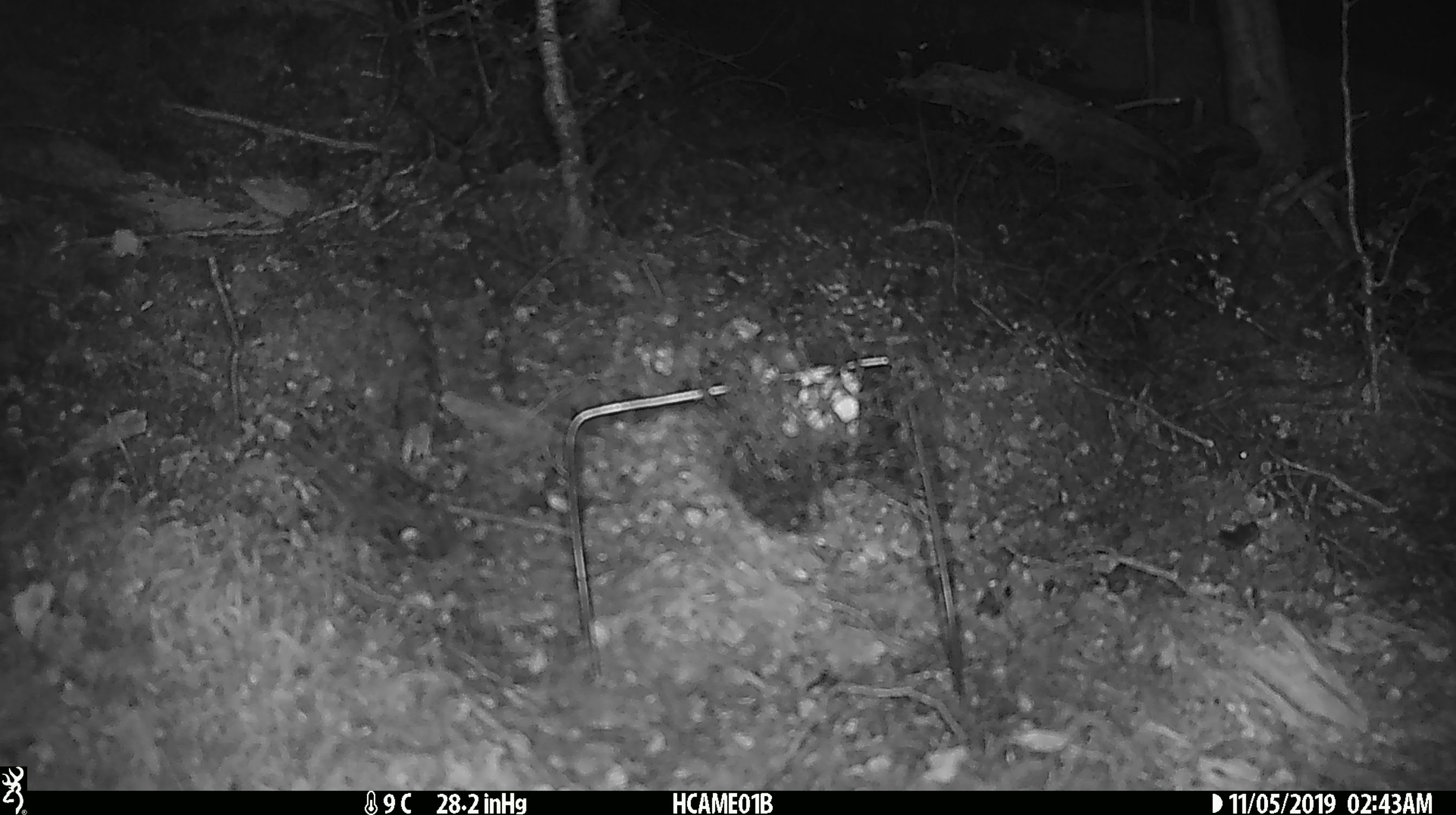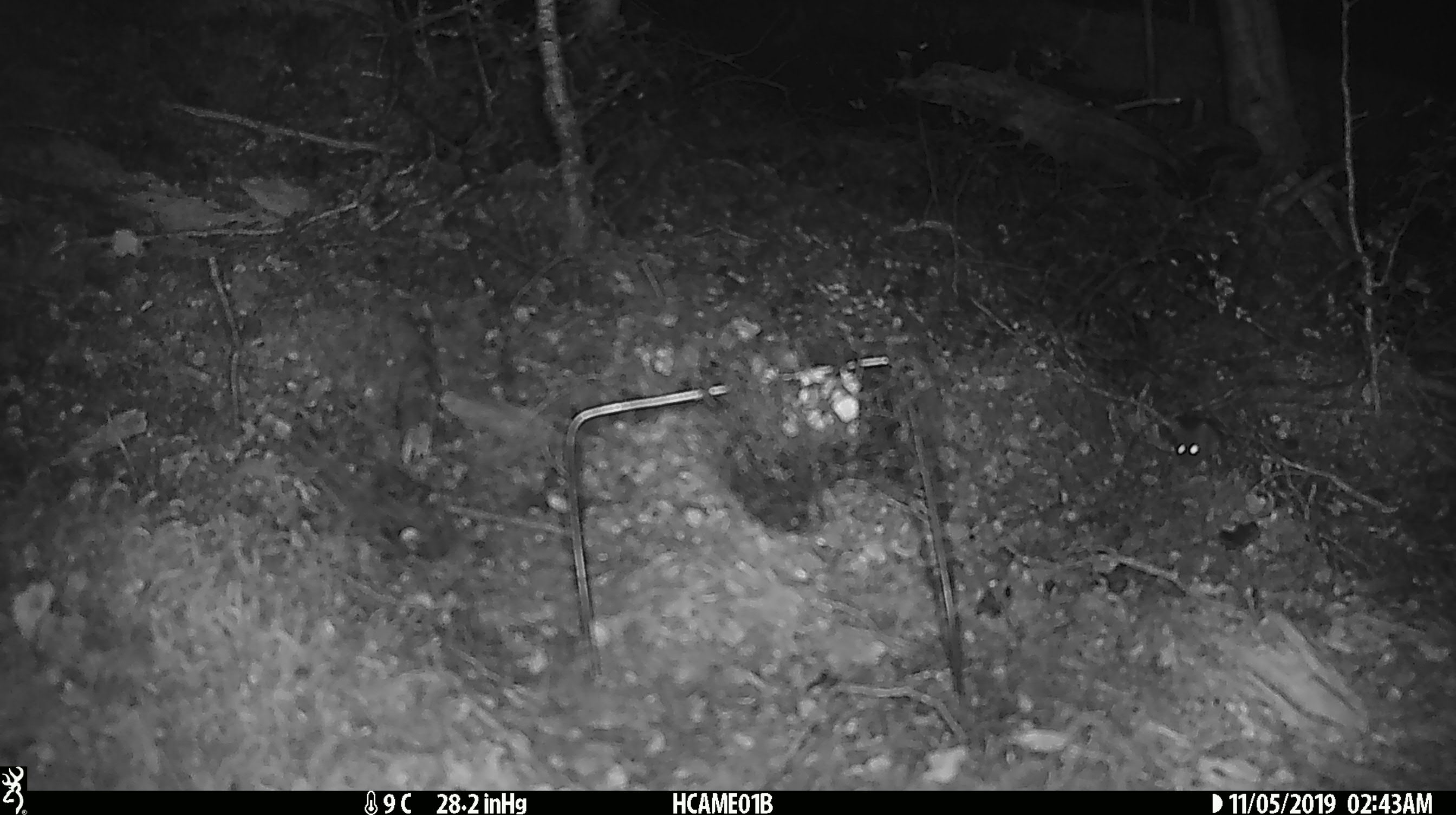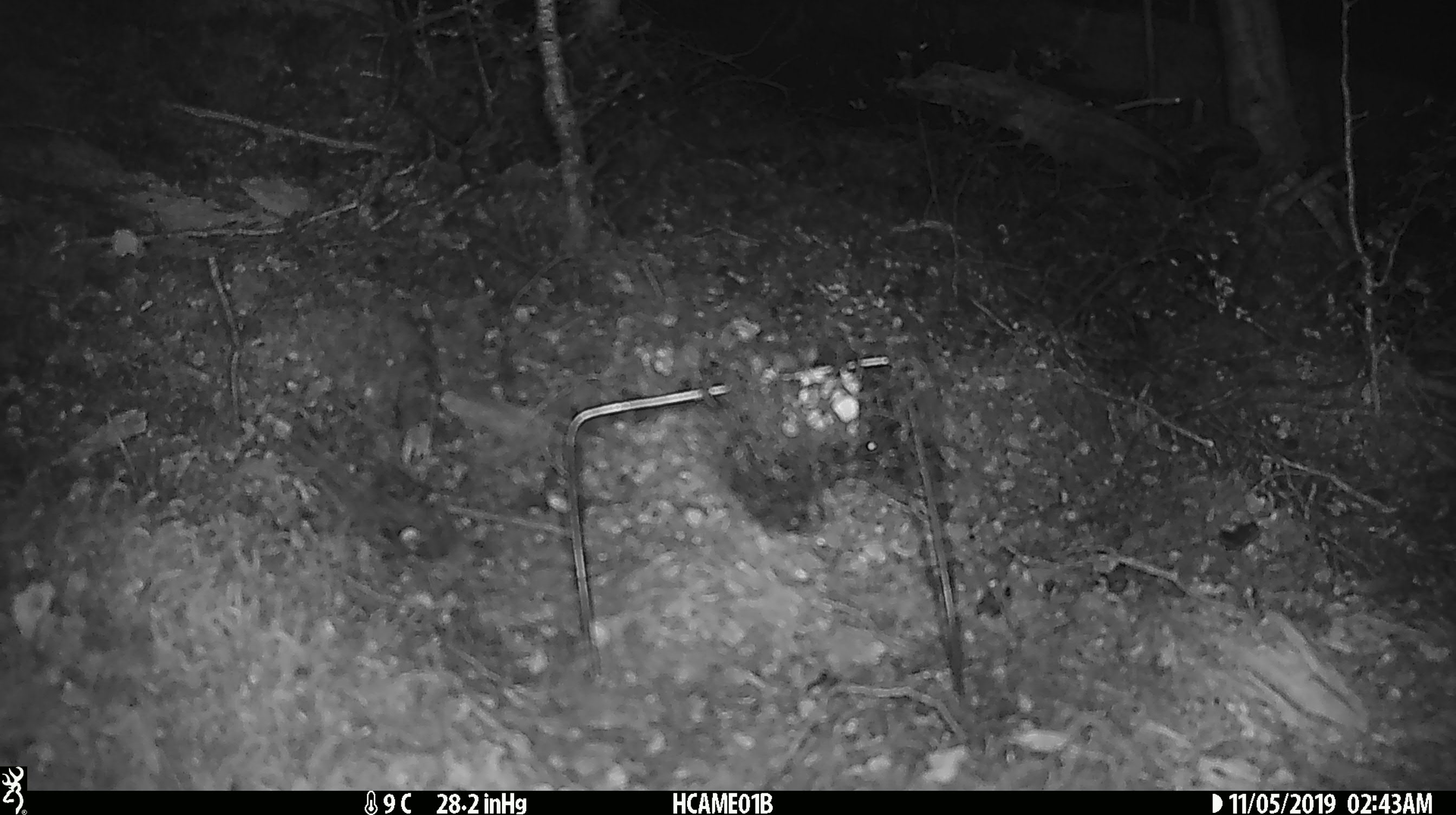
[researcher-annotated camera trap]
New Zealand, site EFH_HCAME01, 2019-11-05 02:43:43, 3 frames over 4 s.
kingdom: Animalia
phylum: Chordata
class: Mammalia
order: Rodentia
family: Muridae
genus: Mus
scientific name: Mus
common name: mouse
Mouse (Mus).